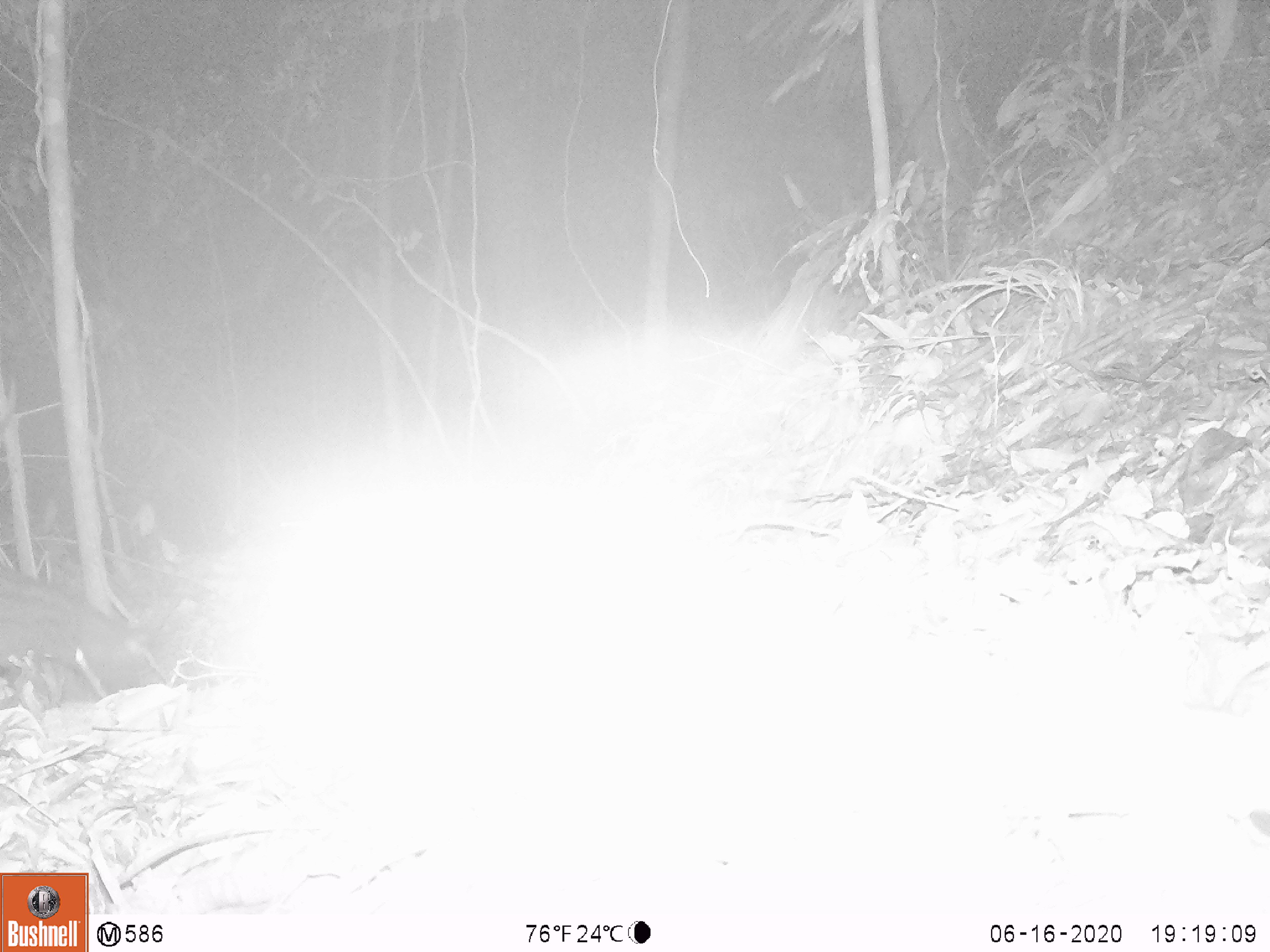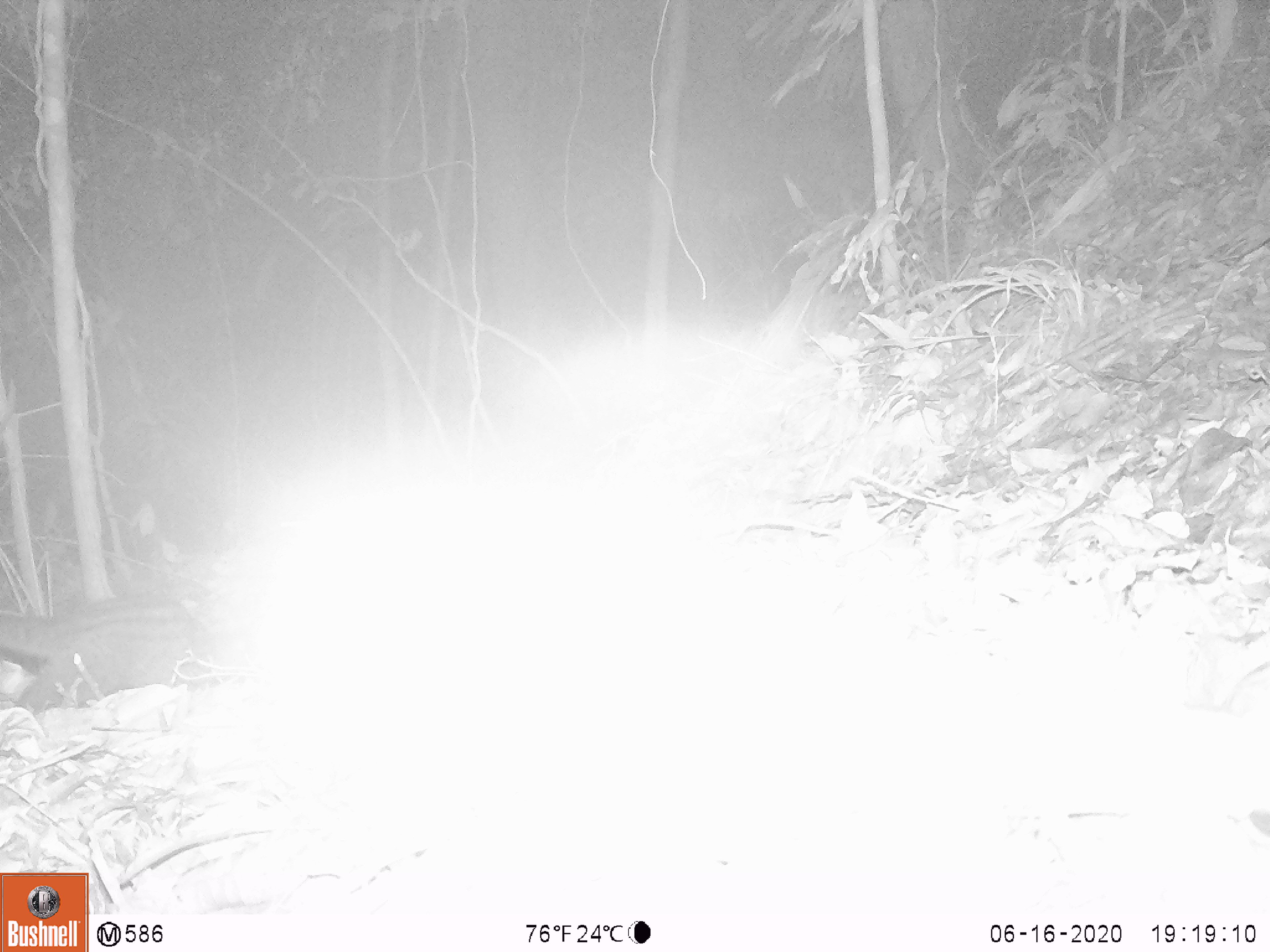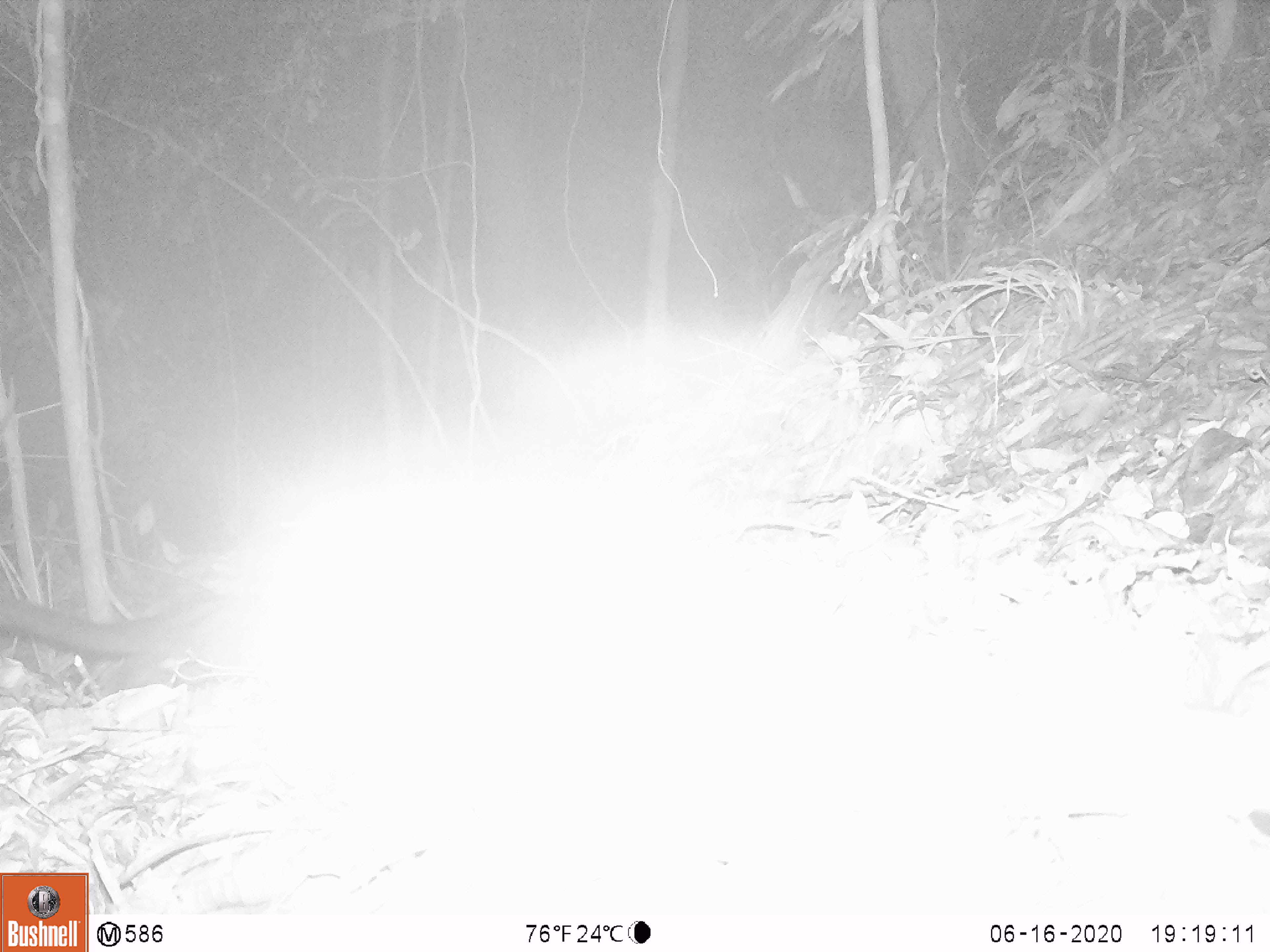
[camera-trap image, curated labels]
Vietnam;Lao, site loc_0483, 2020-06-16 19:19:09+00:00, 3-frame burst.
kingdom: Animalia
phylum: Chordata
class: Mammalia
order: Carnivora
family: Viverridae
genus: Paradoxurus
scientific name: Paradoxurus hermaphroditus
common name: common palm civet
Common palm civet (Paradoxurus hermaphroditus). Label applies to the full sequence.